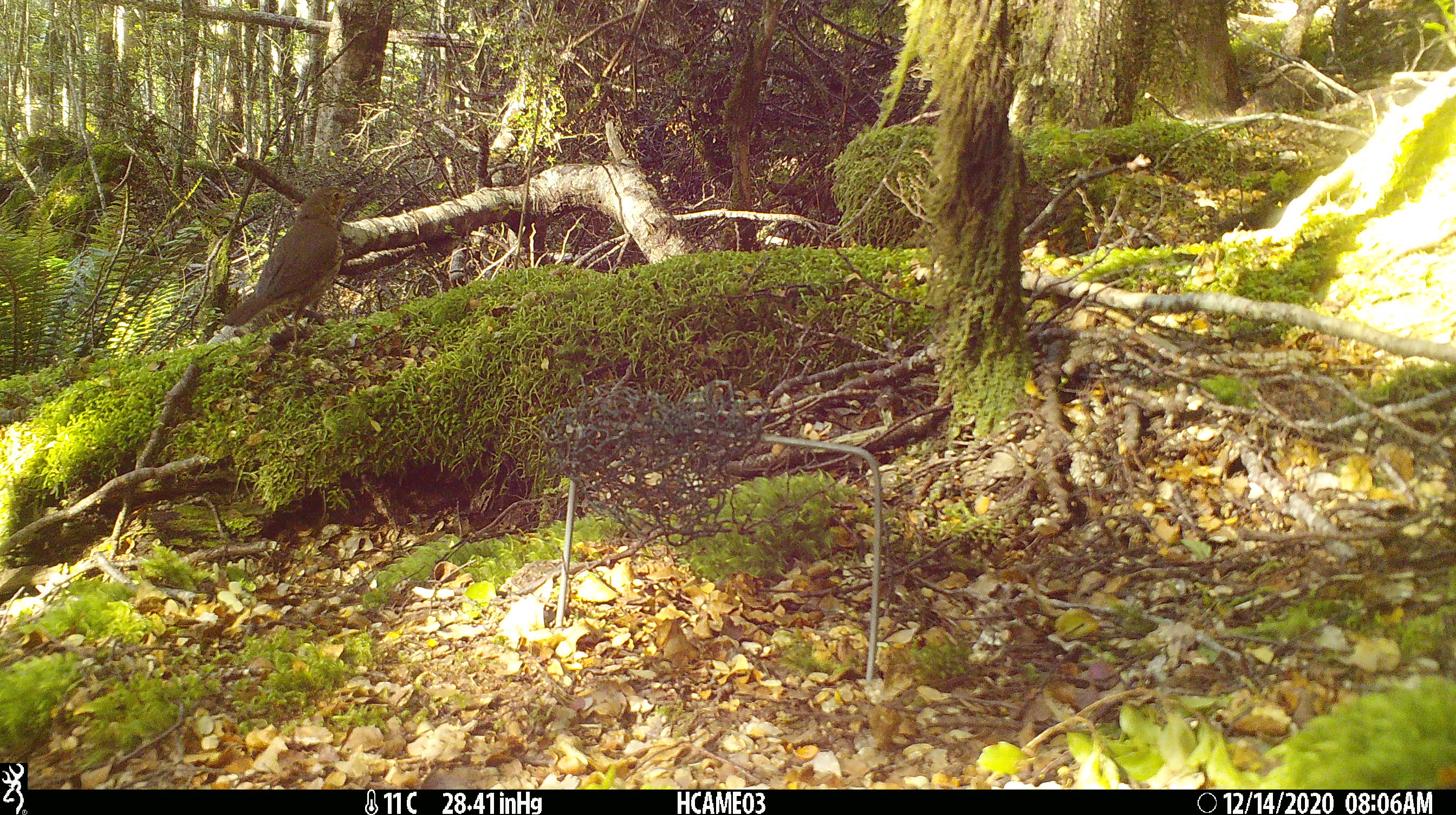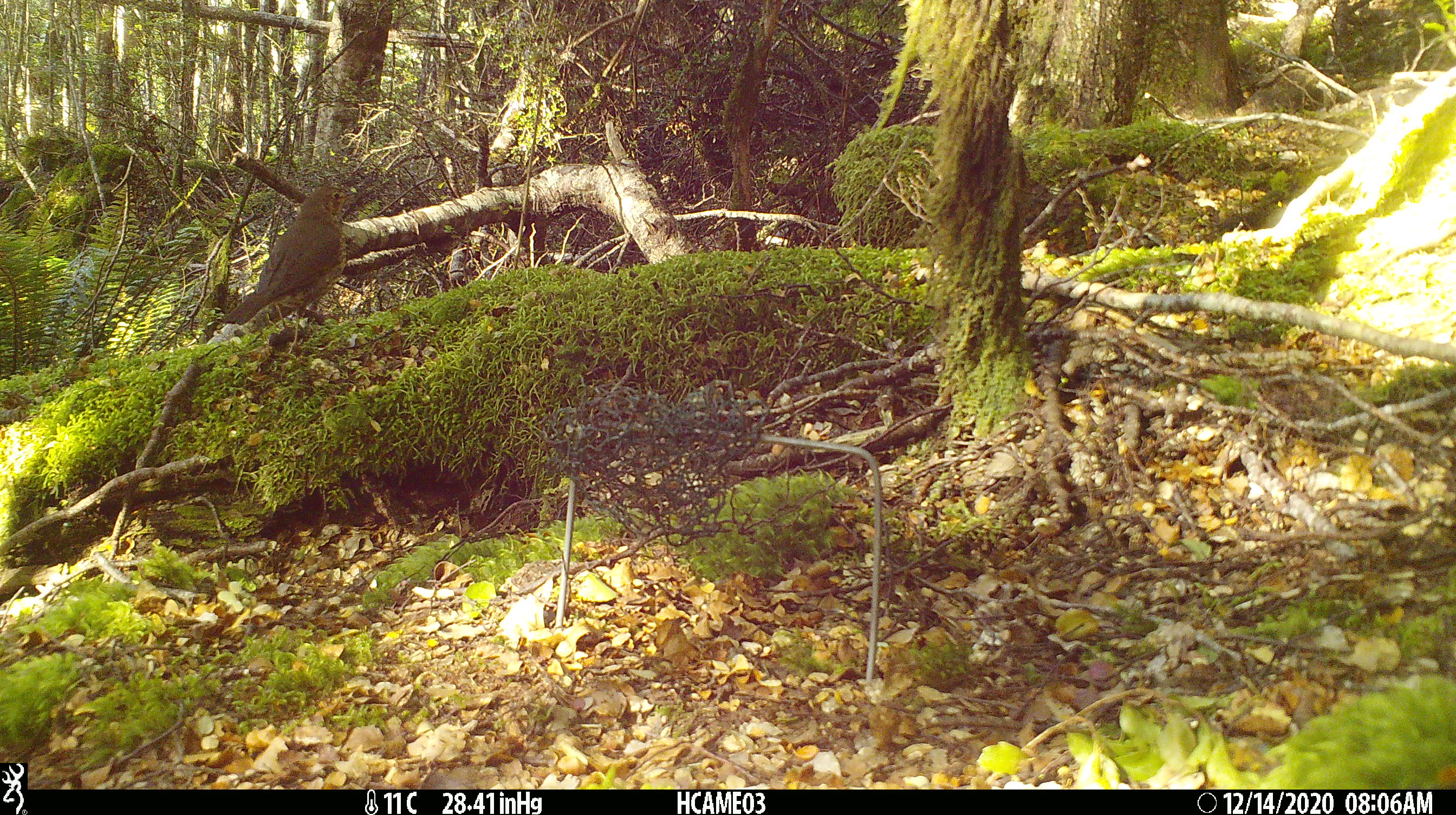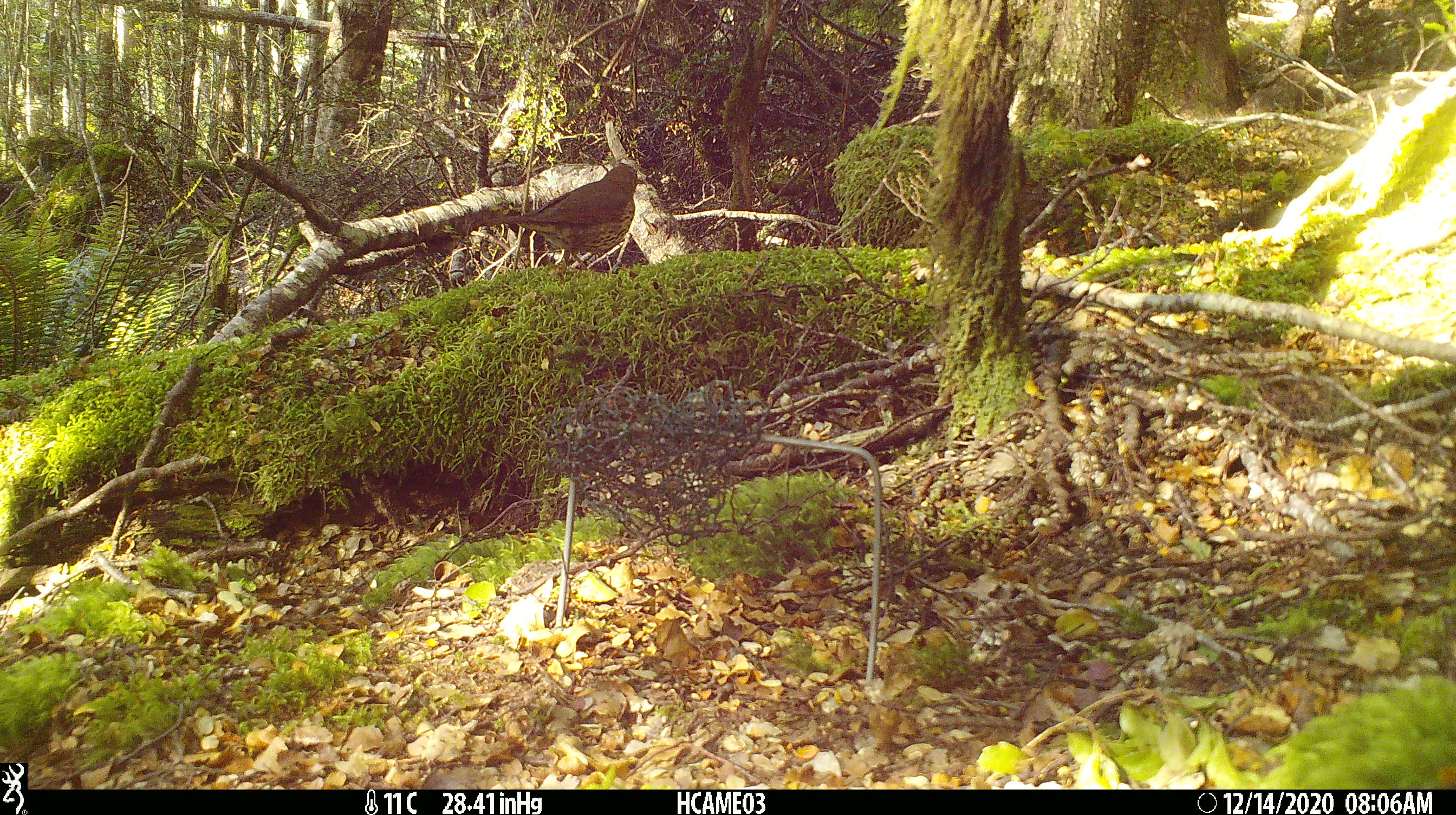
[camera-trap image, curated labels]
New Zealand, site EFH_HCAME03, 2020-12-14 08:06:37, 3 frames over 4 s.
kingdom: Animalia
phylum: Chordata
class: Aves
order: Passeriformes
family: Turdidae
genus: Turdus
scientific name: Turdus philomelos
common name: song thrush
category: thrush